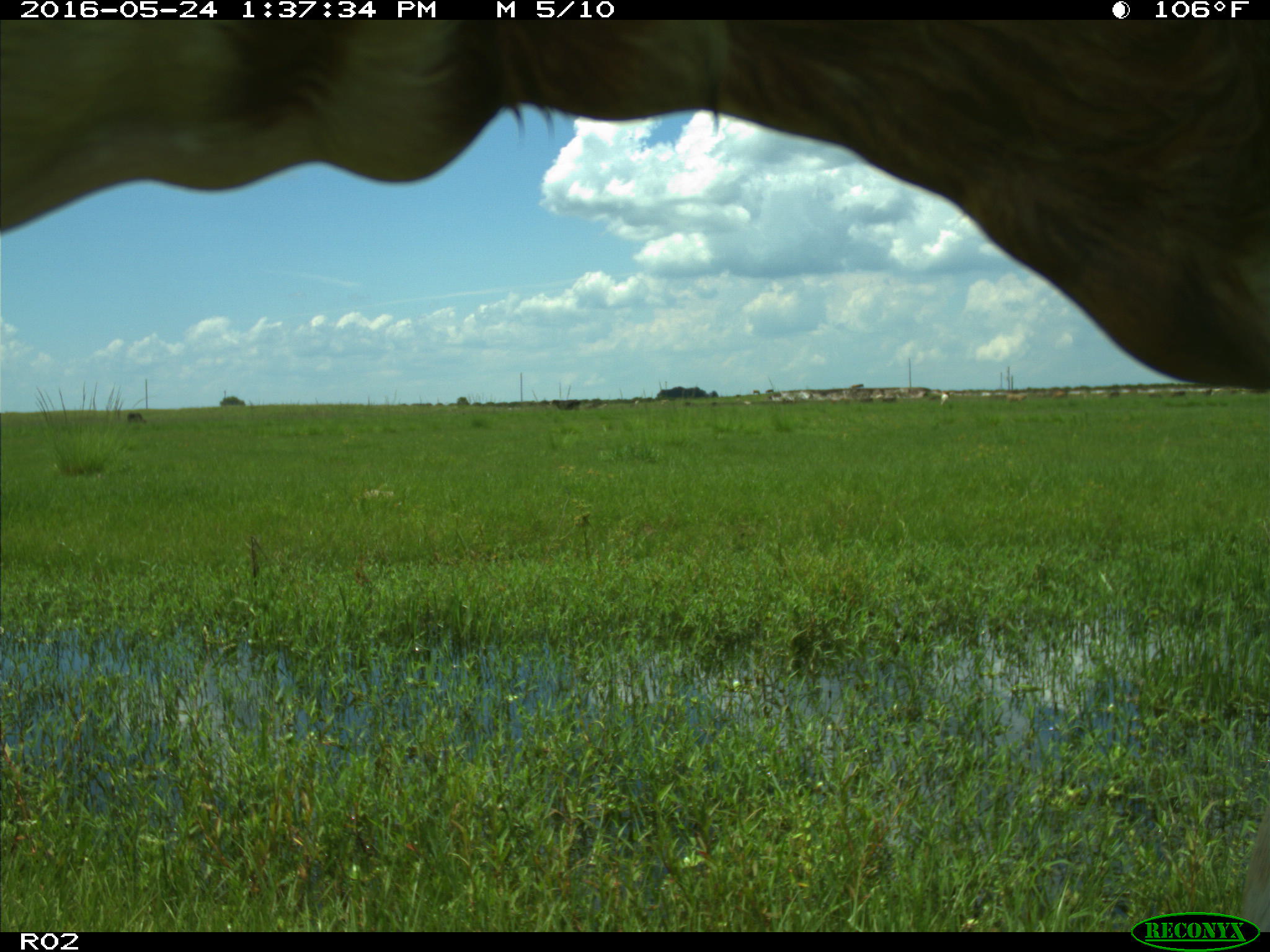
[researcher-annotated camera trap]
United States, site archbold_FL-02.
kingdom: Animalia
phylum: Chordata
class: Mammalia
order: Artiodactyla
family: Bovidae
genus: Bos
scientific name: Bos taurus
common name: domestic cow